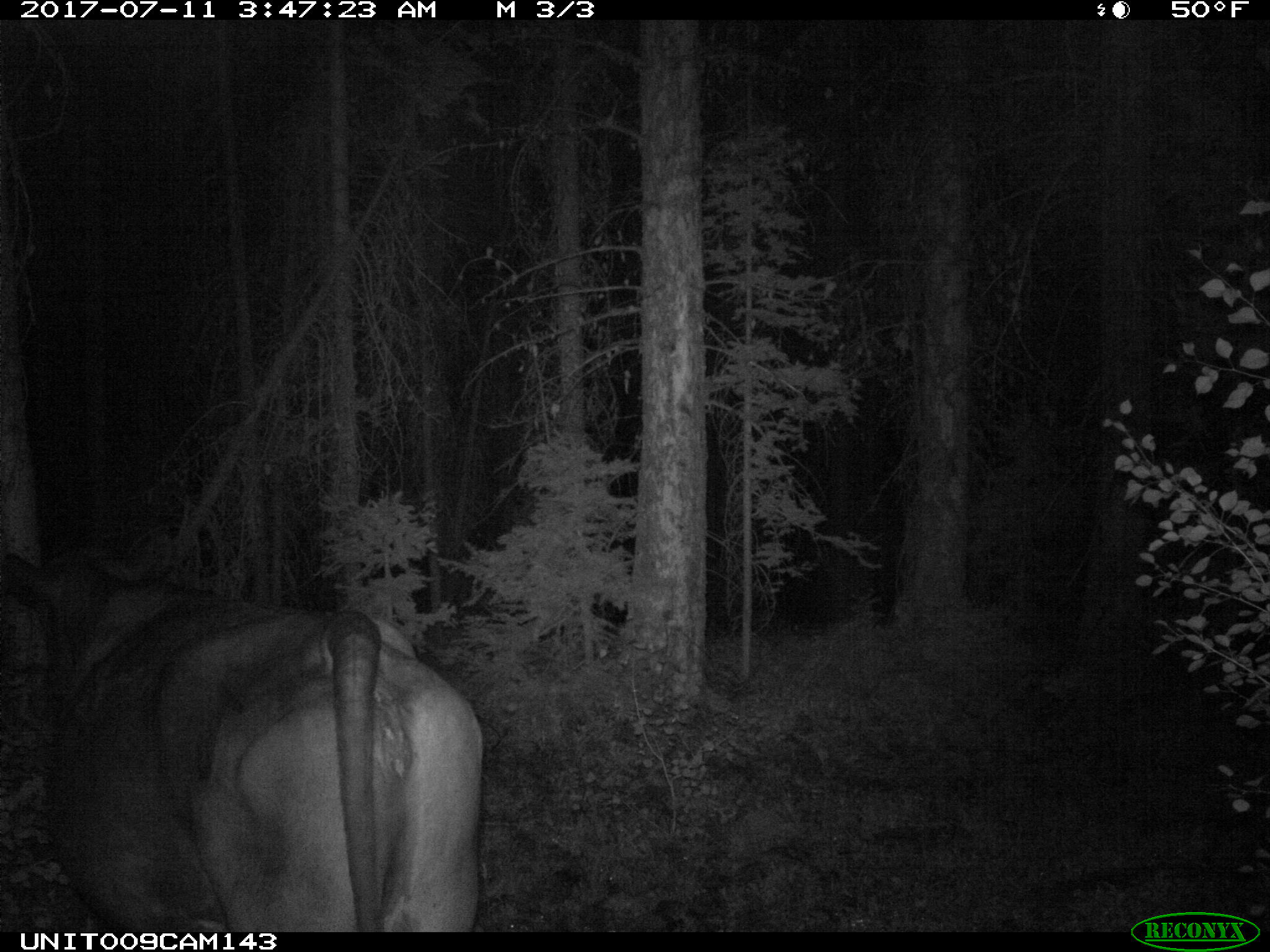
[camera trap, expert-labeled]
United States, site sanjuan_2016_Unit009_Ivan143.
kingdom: Animalia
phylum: Chordata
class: Mammalia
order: Artiodactyla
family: Bovidae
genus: Bos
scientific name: Bos taurus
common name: domestic cow